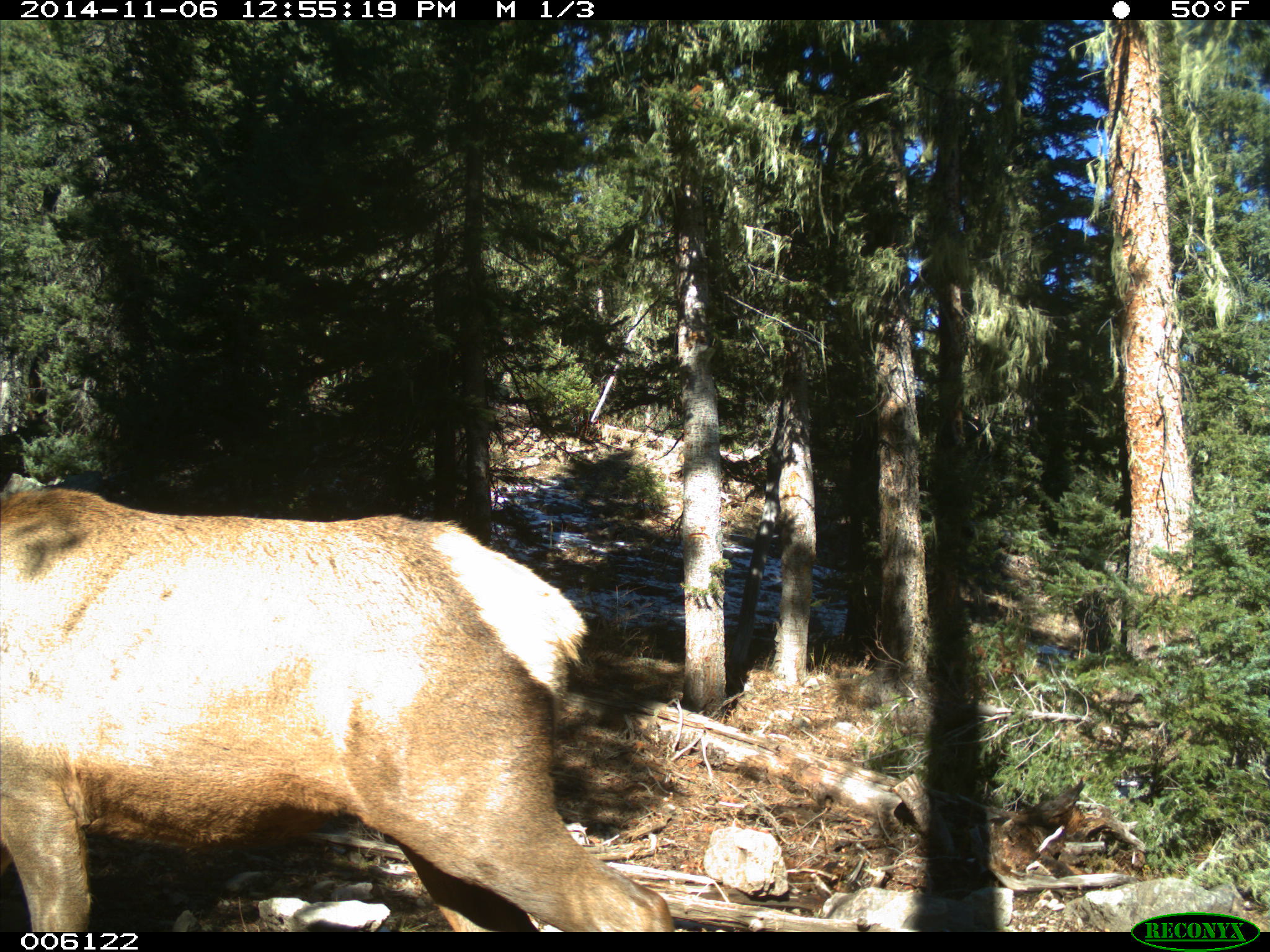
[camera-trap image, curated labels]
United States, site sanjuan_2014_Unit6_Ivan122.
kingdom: Animalia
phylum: Chordata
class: Mammalia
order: Artiodactyla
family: Cervidae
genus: Cervus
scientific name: Cervus elaphus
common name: red deer